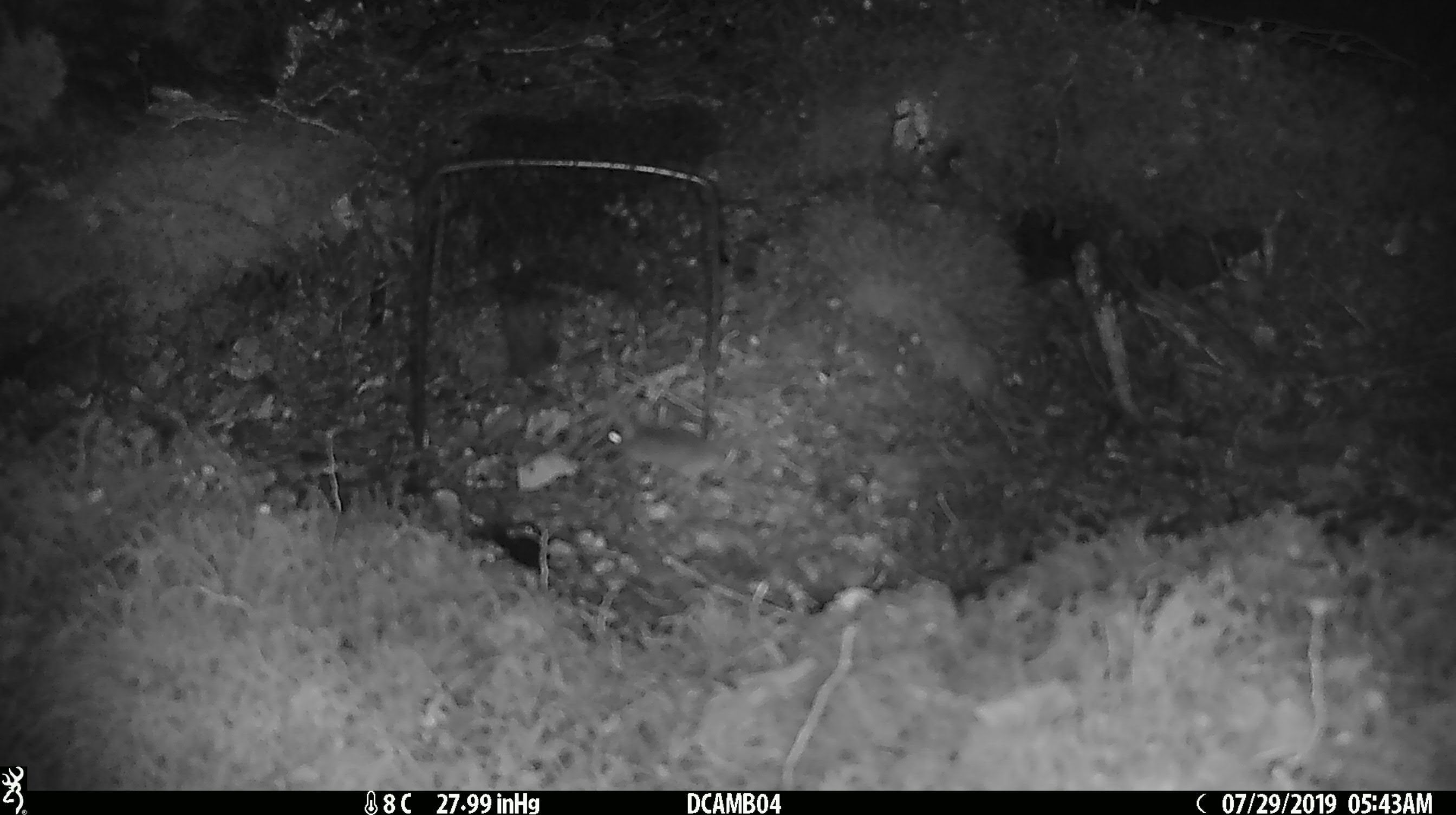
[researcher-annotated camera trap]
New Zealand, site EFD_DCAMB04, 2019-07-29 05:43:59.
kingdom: Animalia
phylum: Chordata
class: Mammalia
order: Rodentia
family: Muridae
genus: Mus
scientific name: Mus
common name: mouse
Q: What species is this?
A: Mouse (Mus).